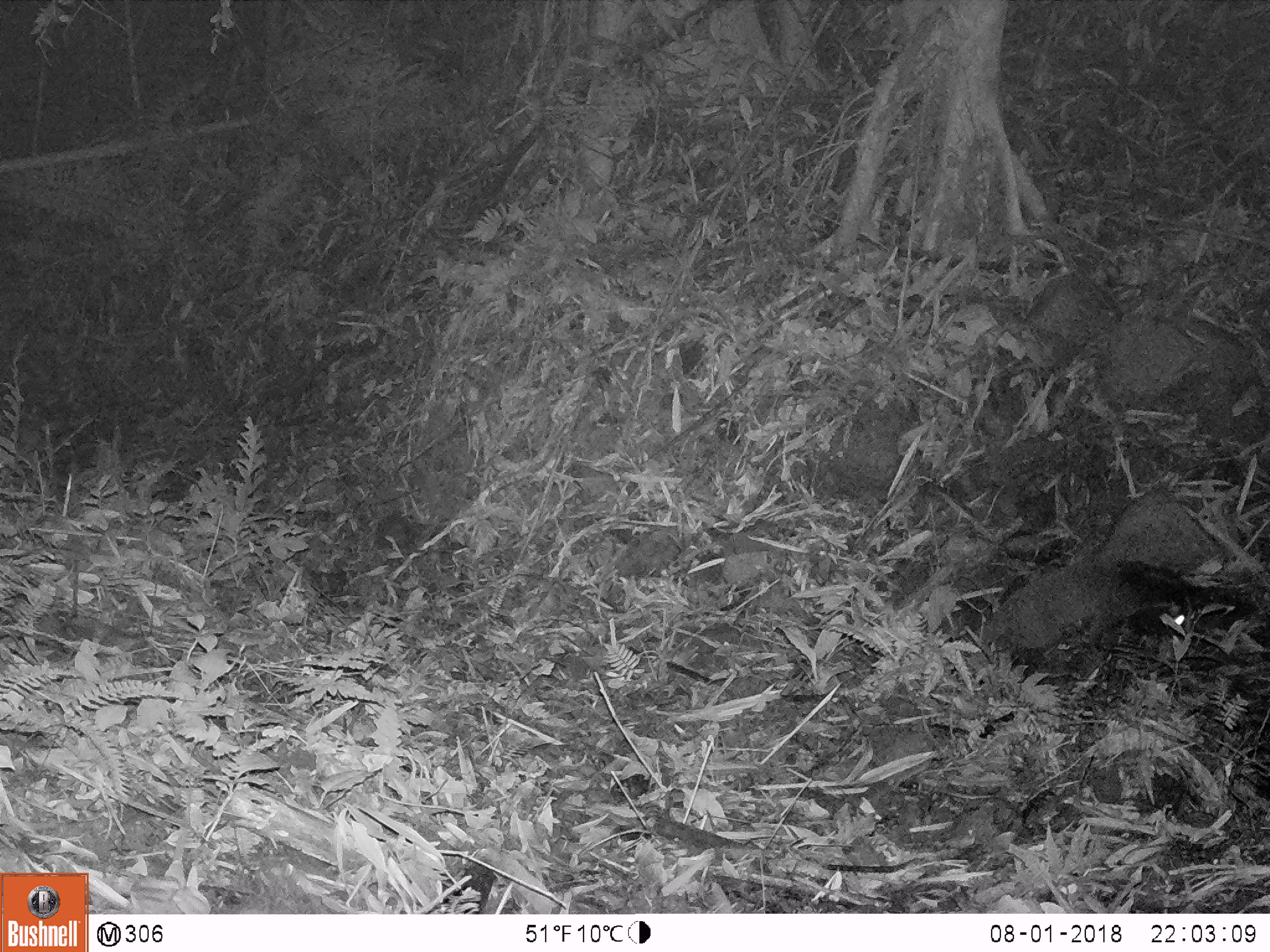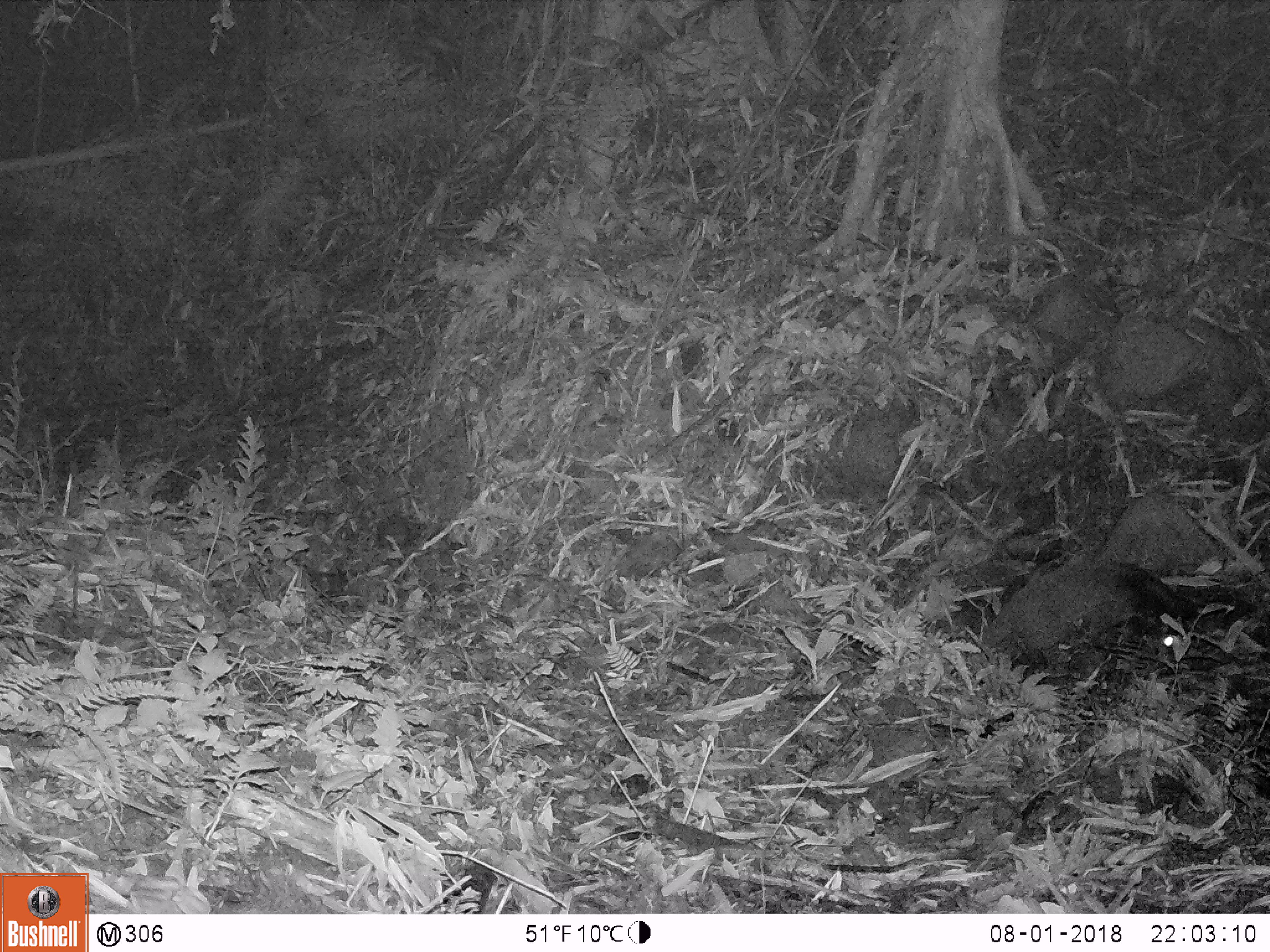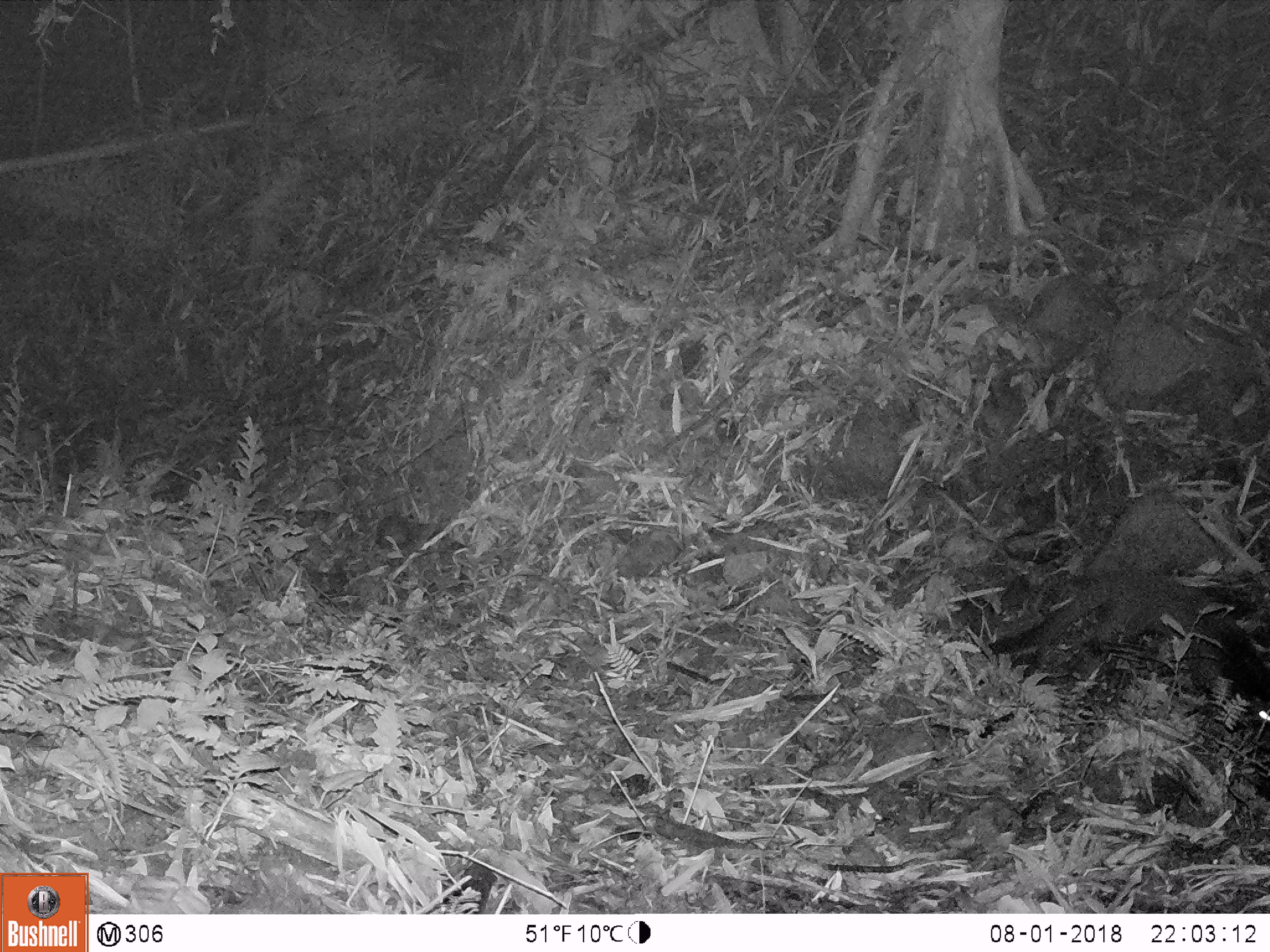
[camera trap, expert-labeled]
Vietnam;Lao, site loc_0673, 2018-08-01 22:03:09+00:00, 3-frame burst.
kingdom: Animalia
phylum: Chordata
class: Mammalia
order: Carnivora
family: Viverridae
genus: Paguma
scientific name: Paguma larvata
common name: masked palm civet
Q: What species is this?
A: Masked palm civet (Paguma larvata).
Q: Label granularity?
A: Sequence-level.